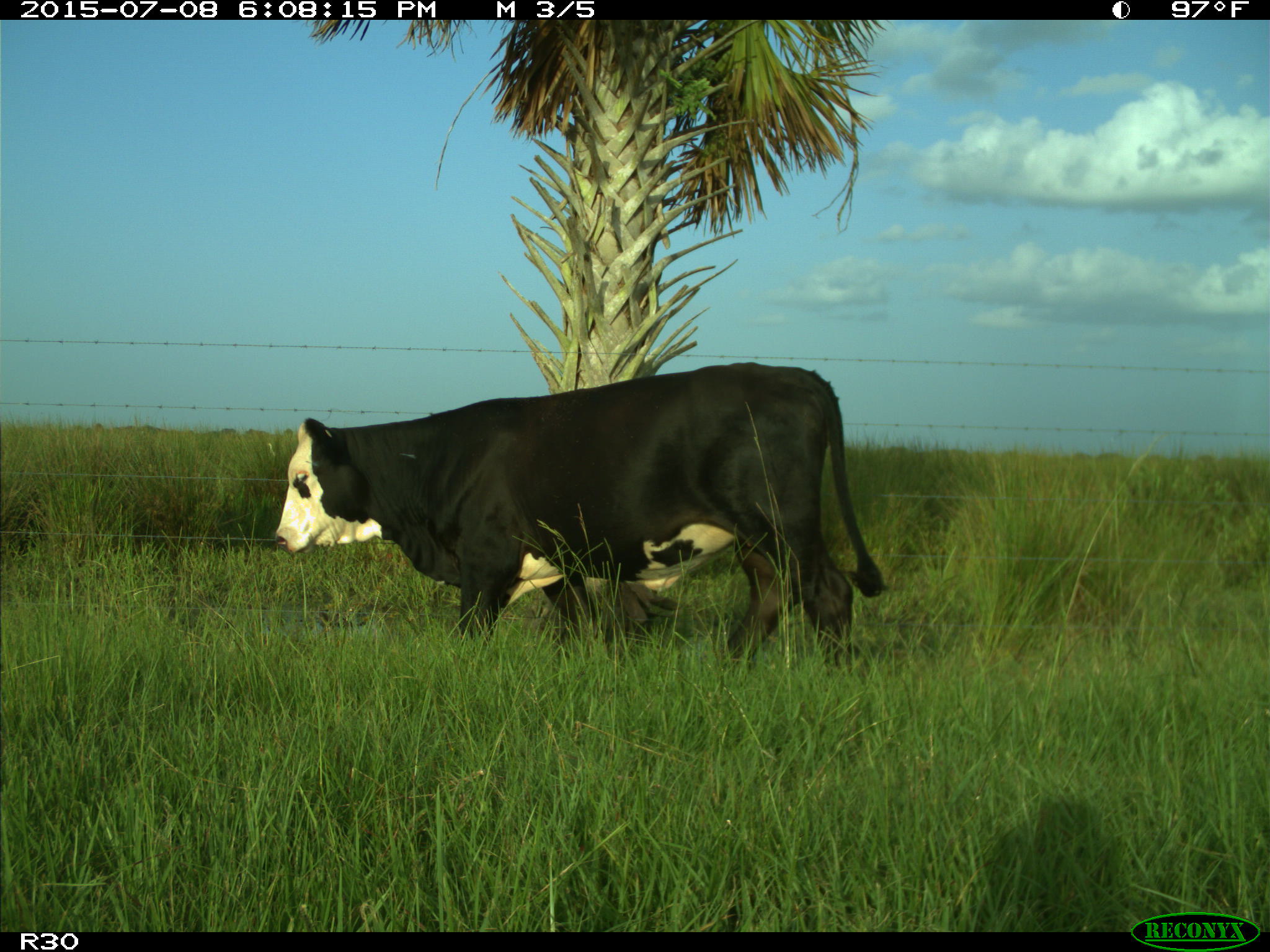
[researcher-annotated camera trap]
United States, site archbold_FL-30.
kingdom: Animalia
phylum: Chordata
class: Mammalia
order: Artiodactyla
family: Bovidae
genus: Bos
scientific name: Bos taurus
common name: domestic cow